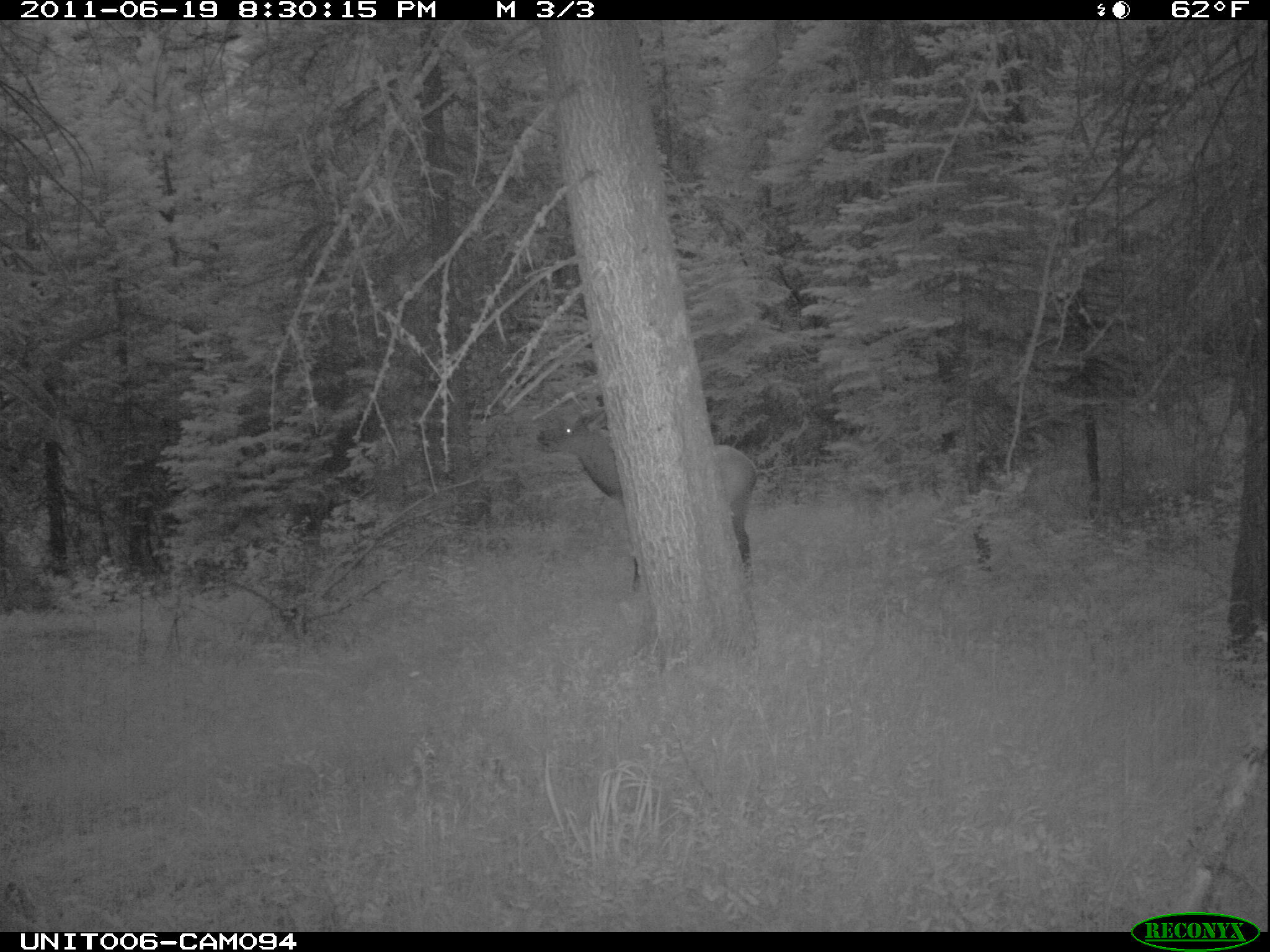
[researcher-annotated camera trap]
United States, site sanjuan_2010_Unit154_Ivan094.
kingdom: Animalia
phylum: Chordata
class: Mammalia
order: Artiodactyla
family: Cervidae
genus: Cervus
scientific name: Cervus elaphus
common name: red deer